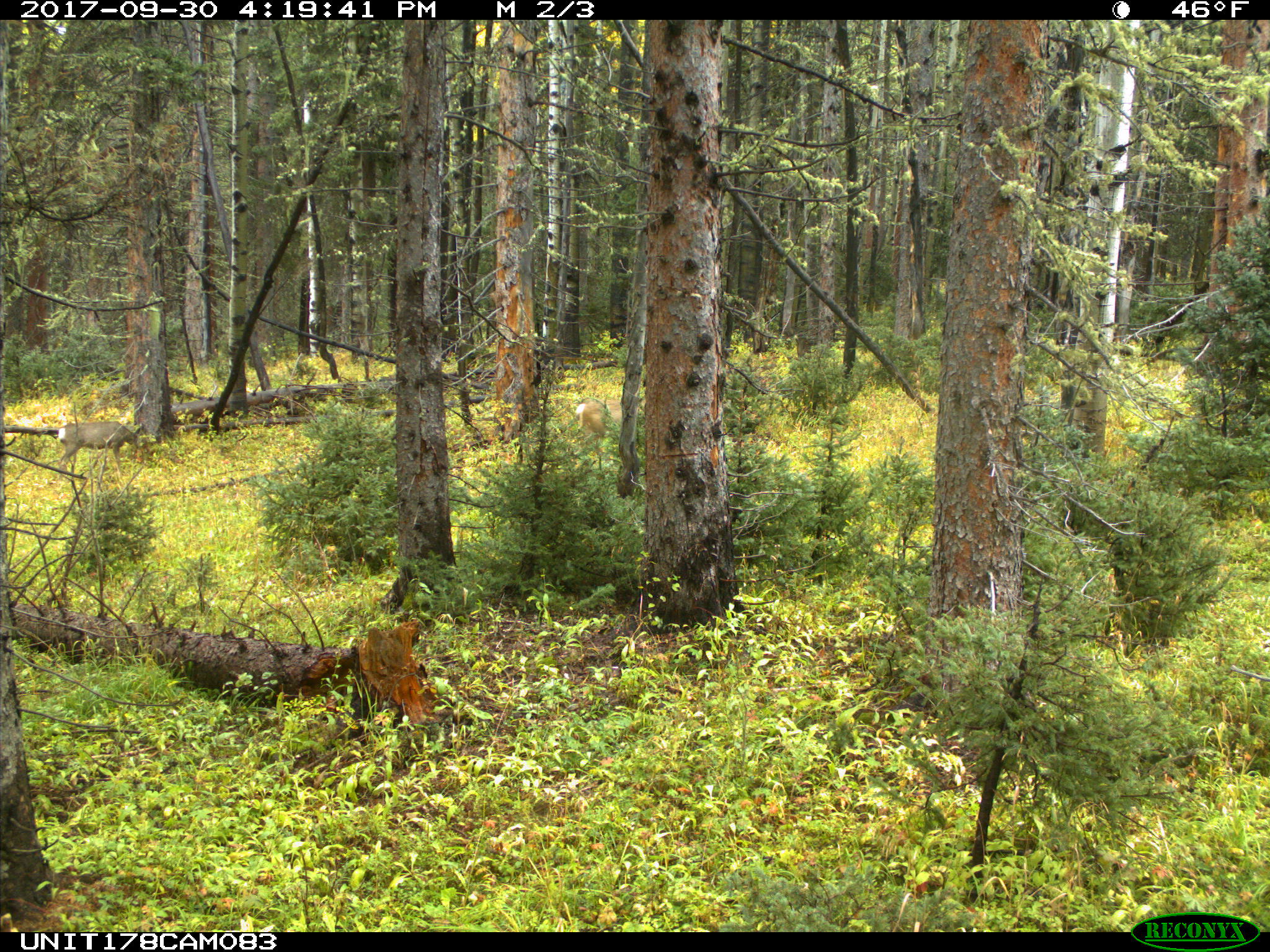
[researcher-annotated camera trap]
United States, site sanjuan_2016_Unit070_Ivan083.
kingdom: Animalia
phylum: Chordata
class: Mammalia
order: Artiodactyla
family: Cervidae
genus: Odocoileus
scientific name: Odocoileus hemionus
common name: mule deer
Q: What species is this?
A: Odocoileus hemionus (mule deer).